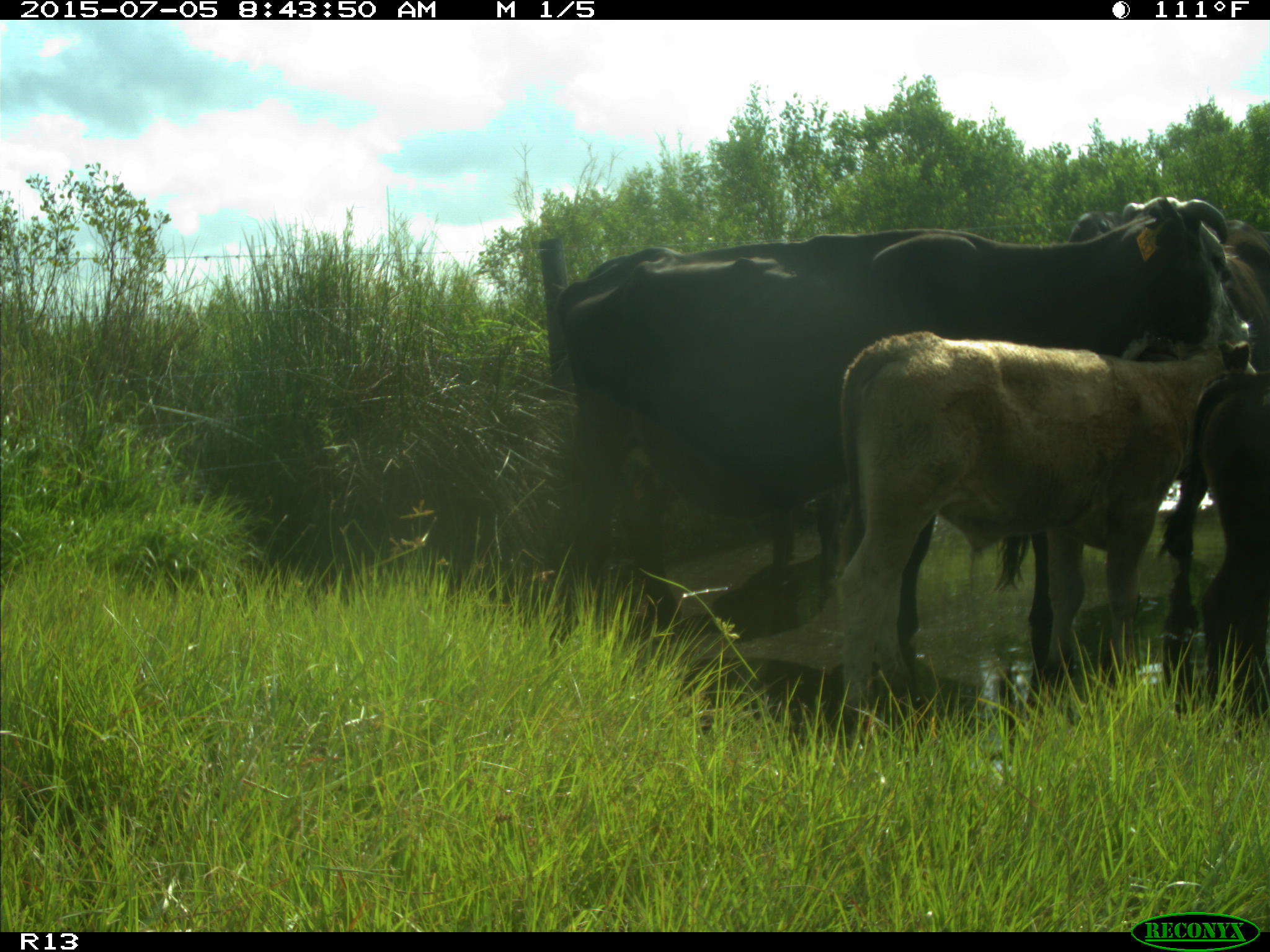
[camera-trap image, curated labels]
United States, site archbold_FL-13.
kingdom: Animalia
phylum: Chordata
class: Mammalia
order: Artiodactyla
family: Bovidae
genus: Bos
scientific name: Bos taurus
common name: domestic cow